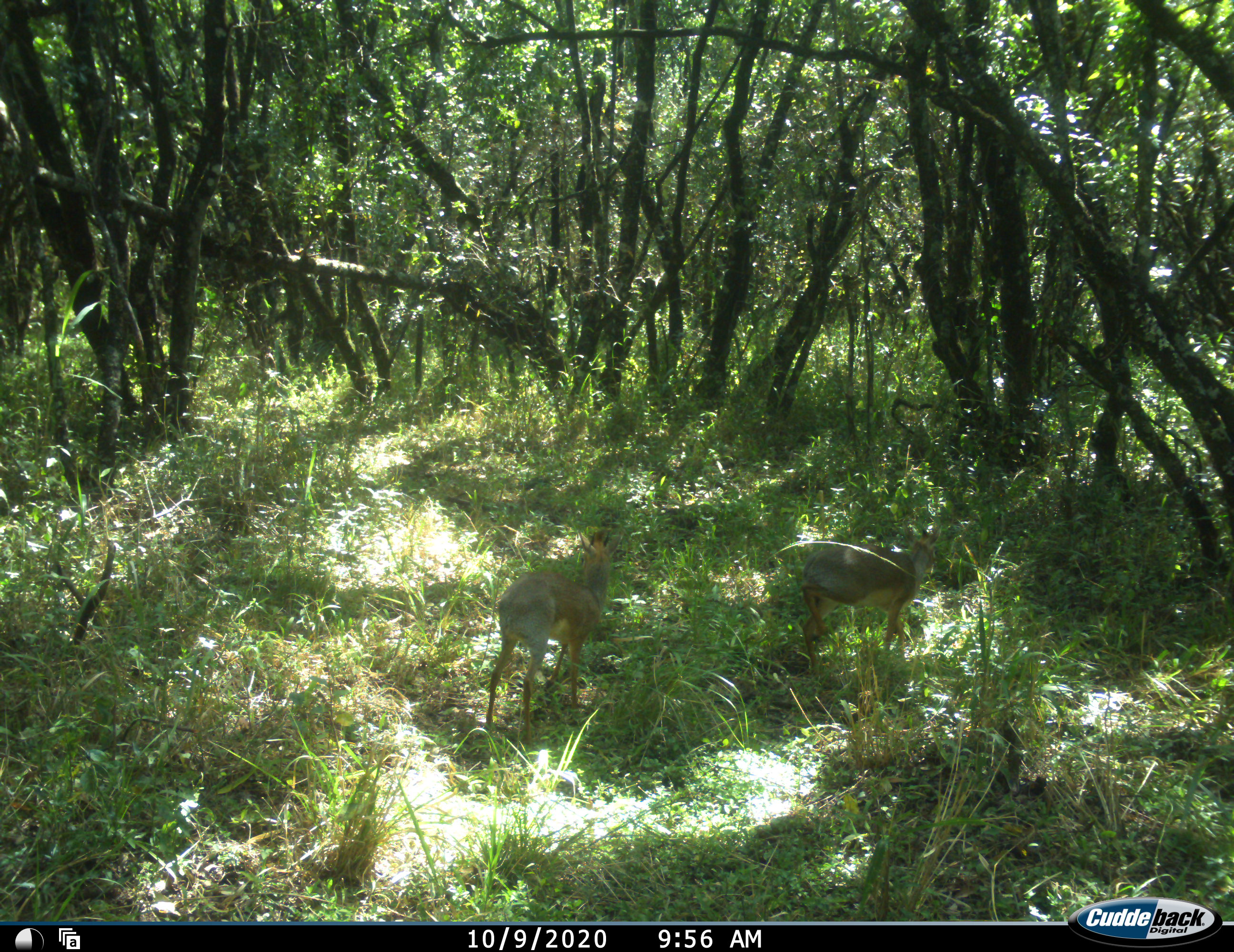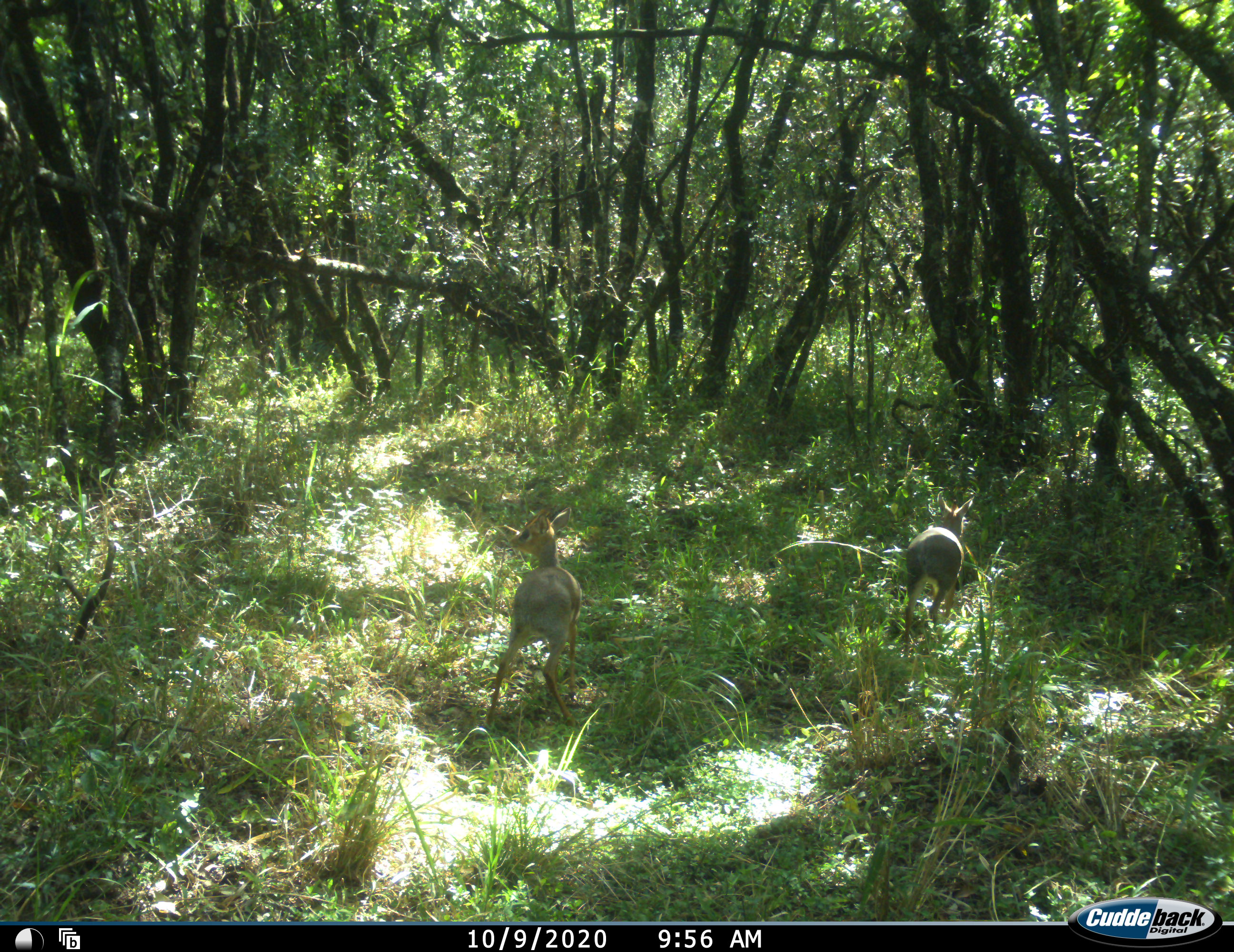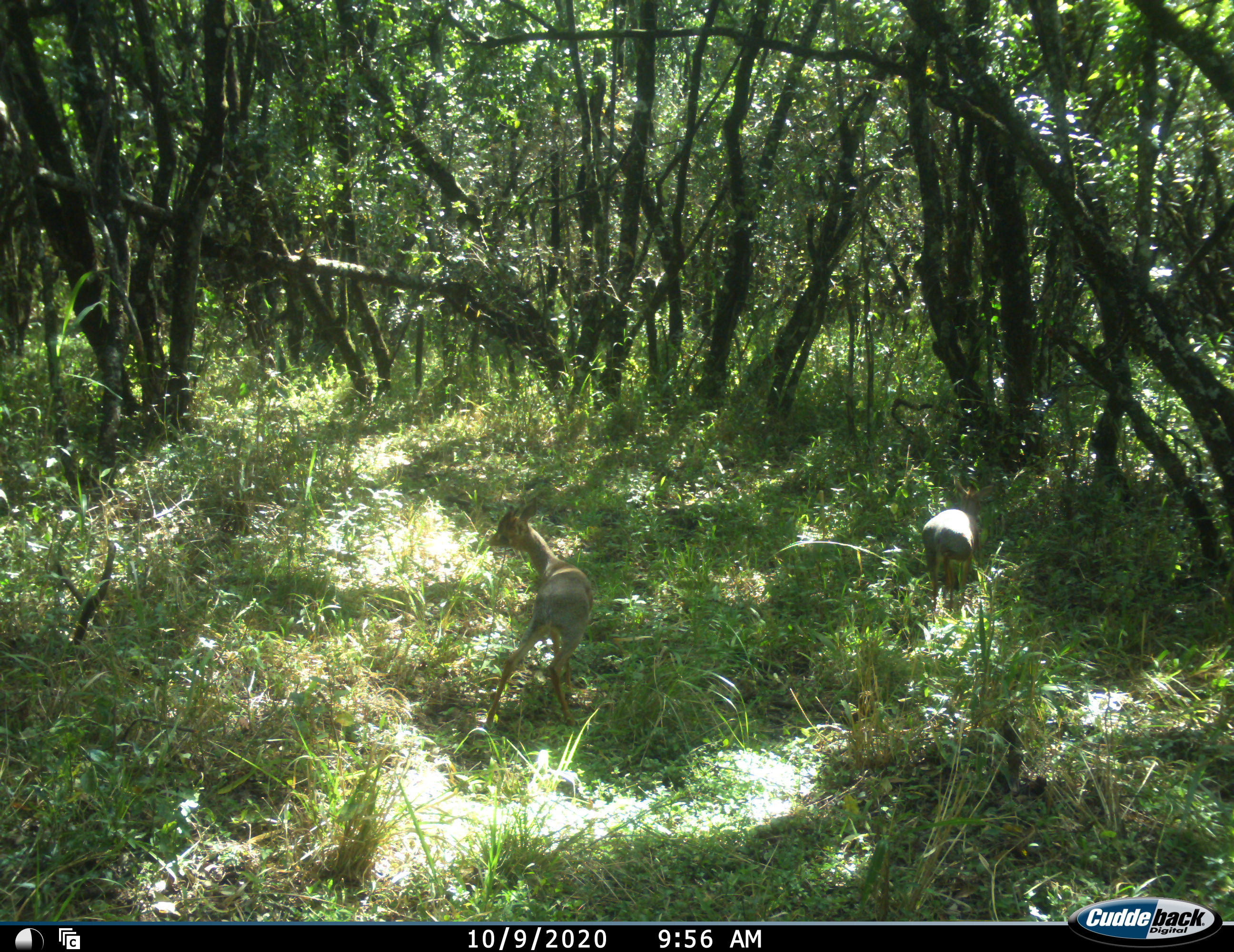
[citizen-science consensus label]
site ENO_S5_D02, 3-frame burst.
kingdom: Animalia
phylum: Chordata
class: Mammalia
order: Artiodactyla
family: Bovidae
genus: Madoqua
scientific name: Madoqua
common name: dik-dik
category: dikdik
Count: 2.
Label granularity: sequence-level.